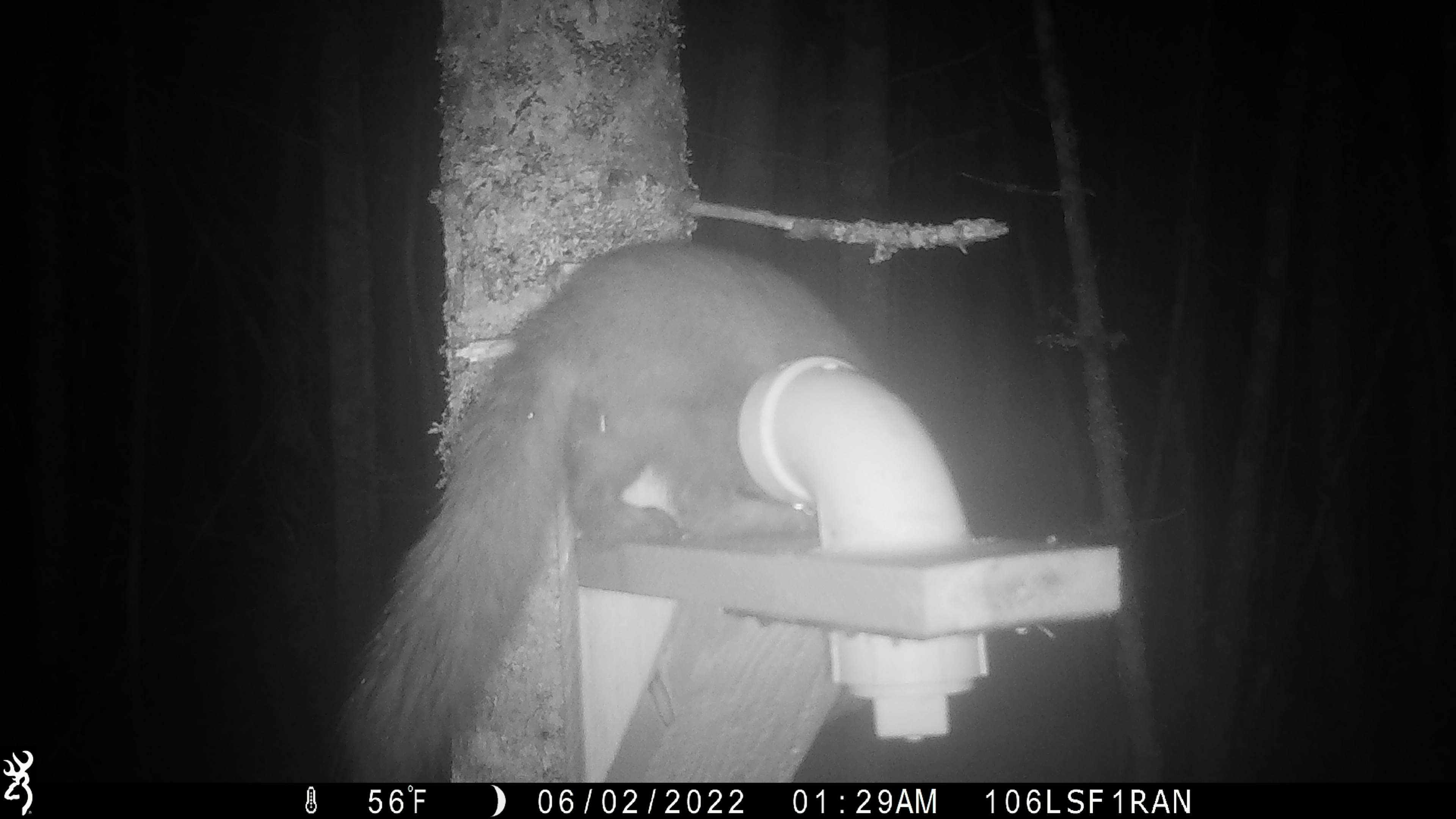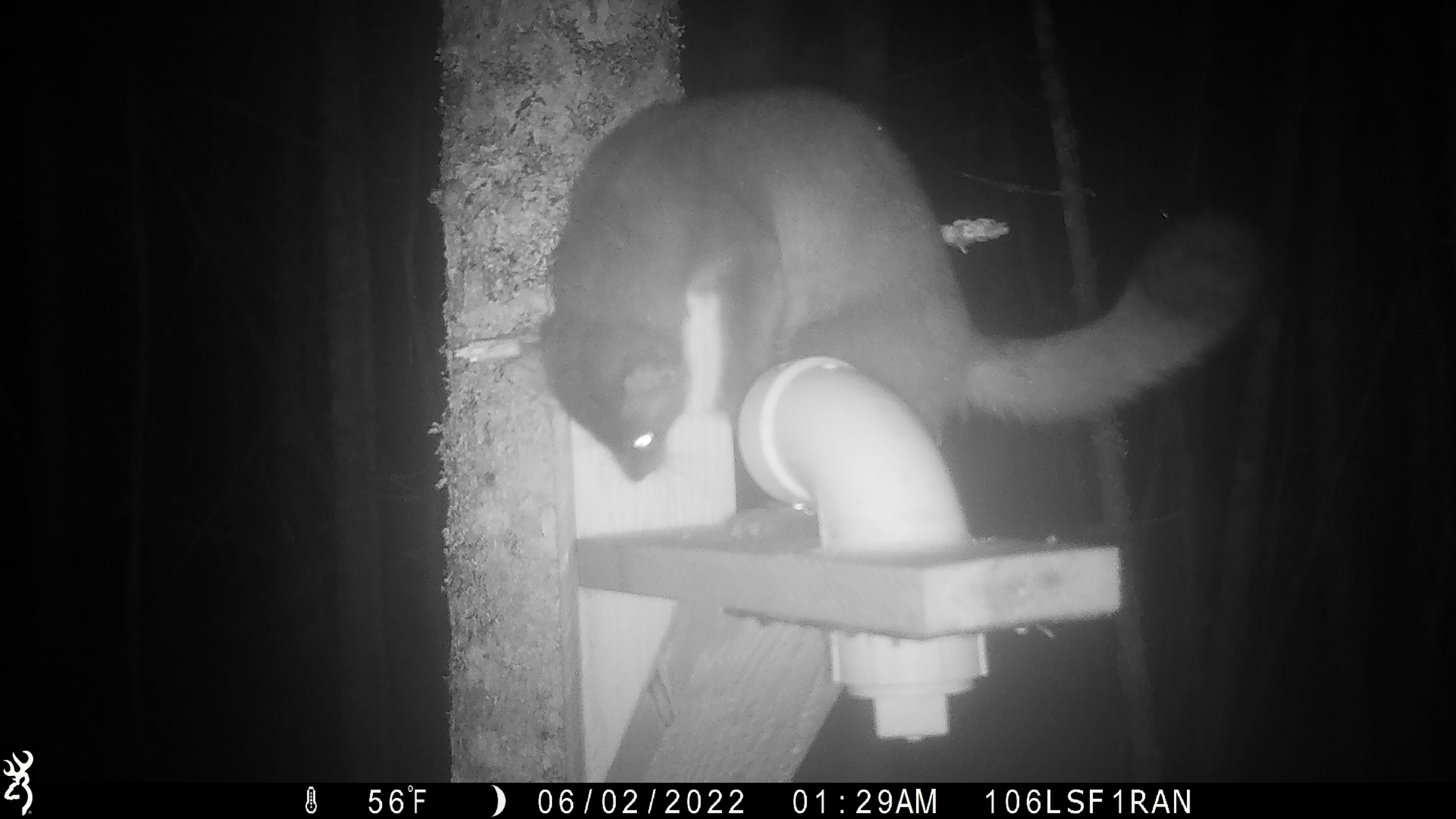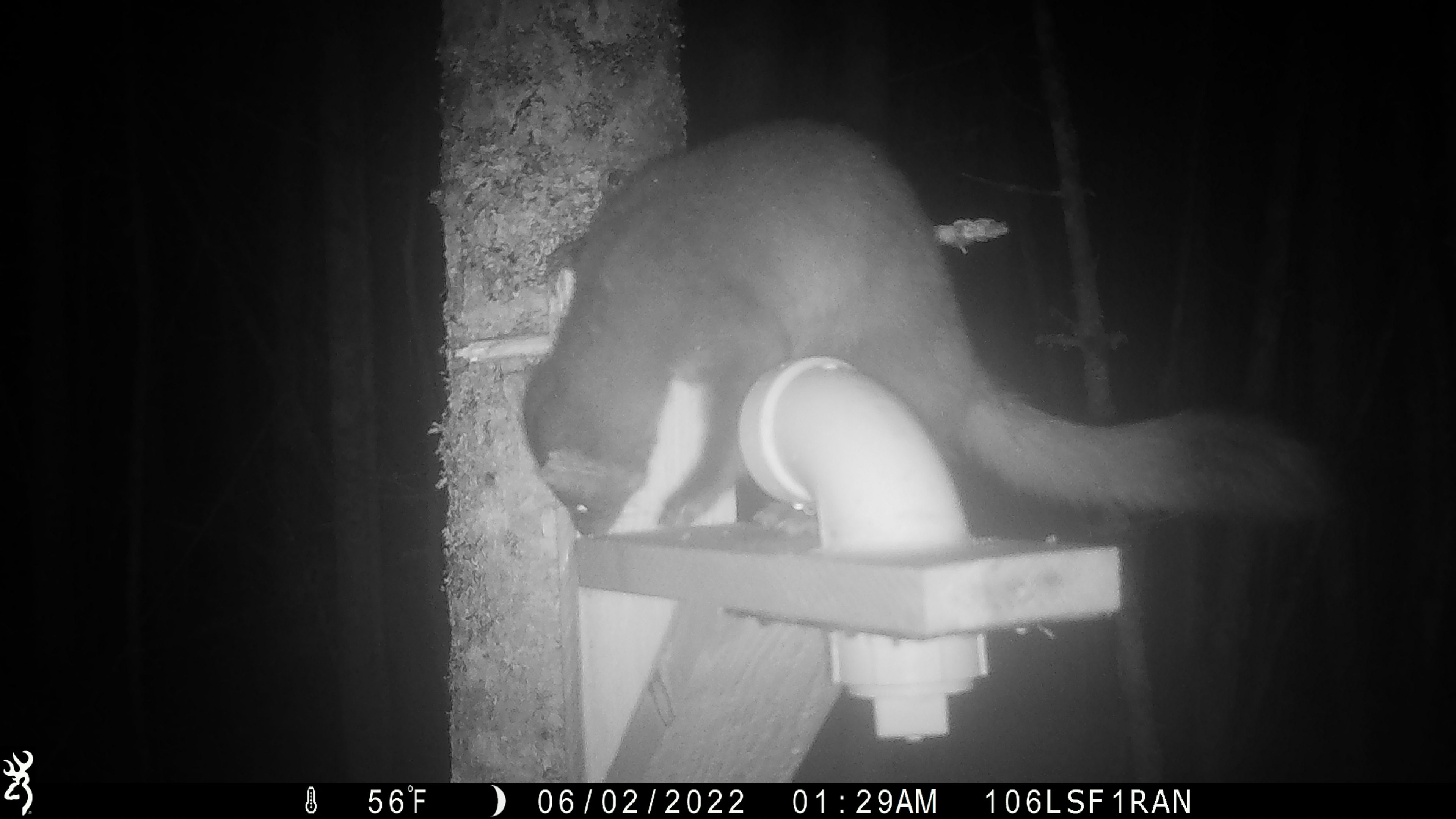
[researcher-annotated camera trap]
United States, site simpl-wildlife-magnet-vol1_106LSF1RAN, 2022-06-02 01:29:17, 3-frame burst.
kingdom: Animalia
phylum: Chordata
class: Mammalia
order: Carnivora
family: Mustelidae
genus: Martes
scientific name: Martes americana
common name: american marten